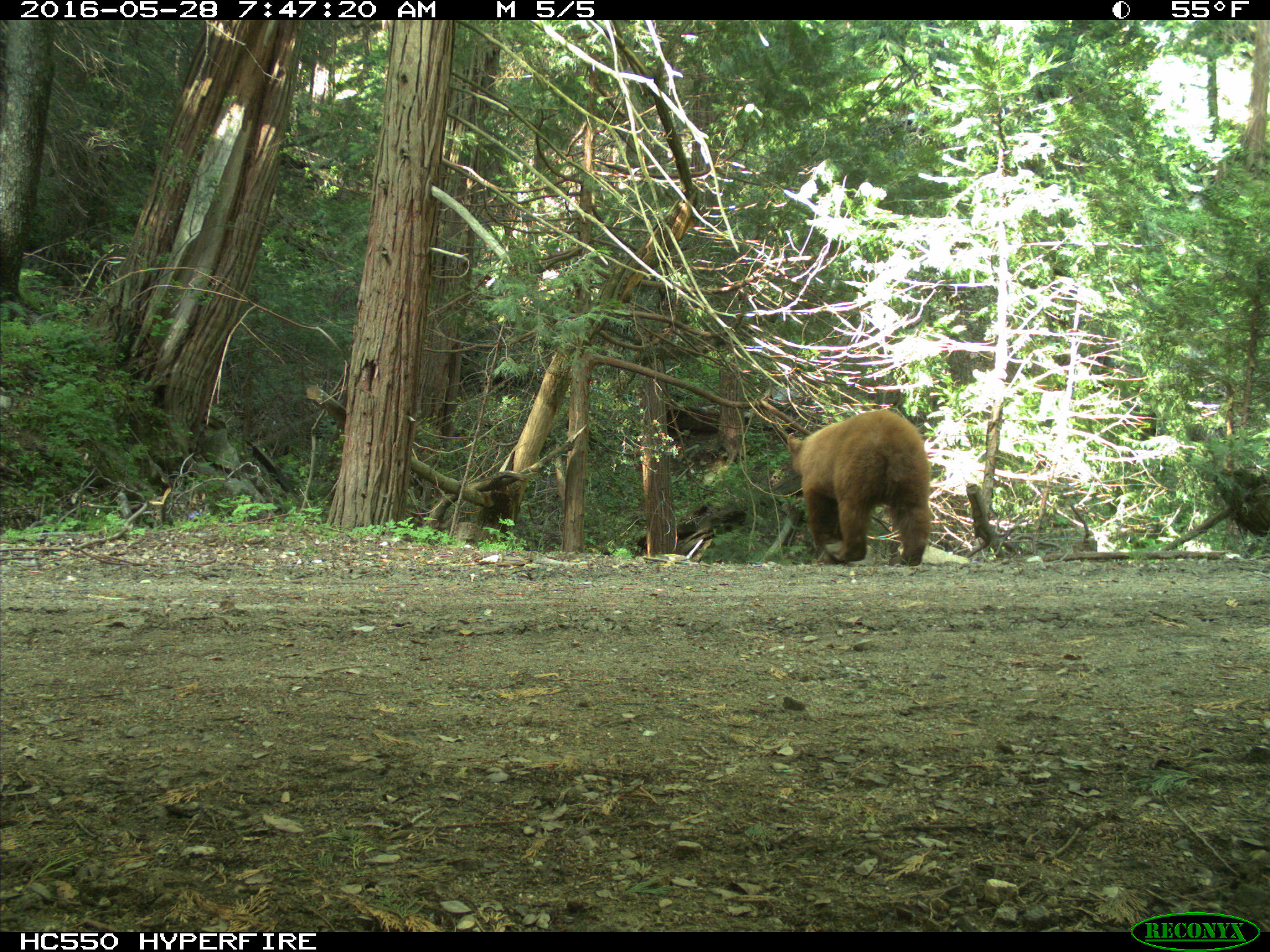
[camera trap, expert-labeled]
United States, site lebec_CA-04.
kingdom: Animalia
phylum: Chordata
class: Mammalia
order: Carnivora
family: Ursidae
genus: Ursus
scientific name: Ursus americanus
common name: american black bear